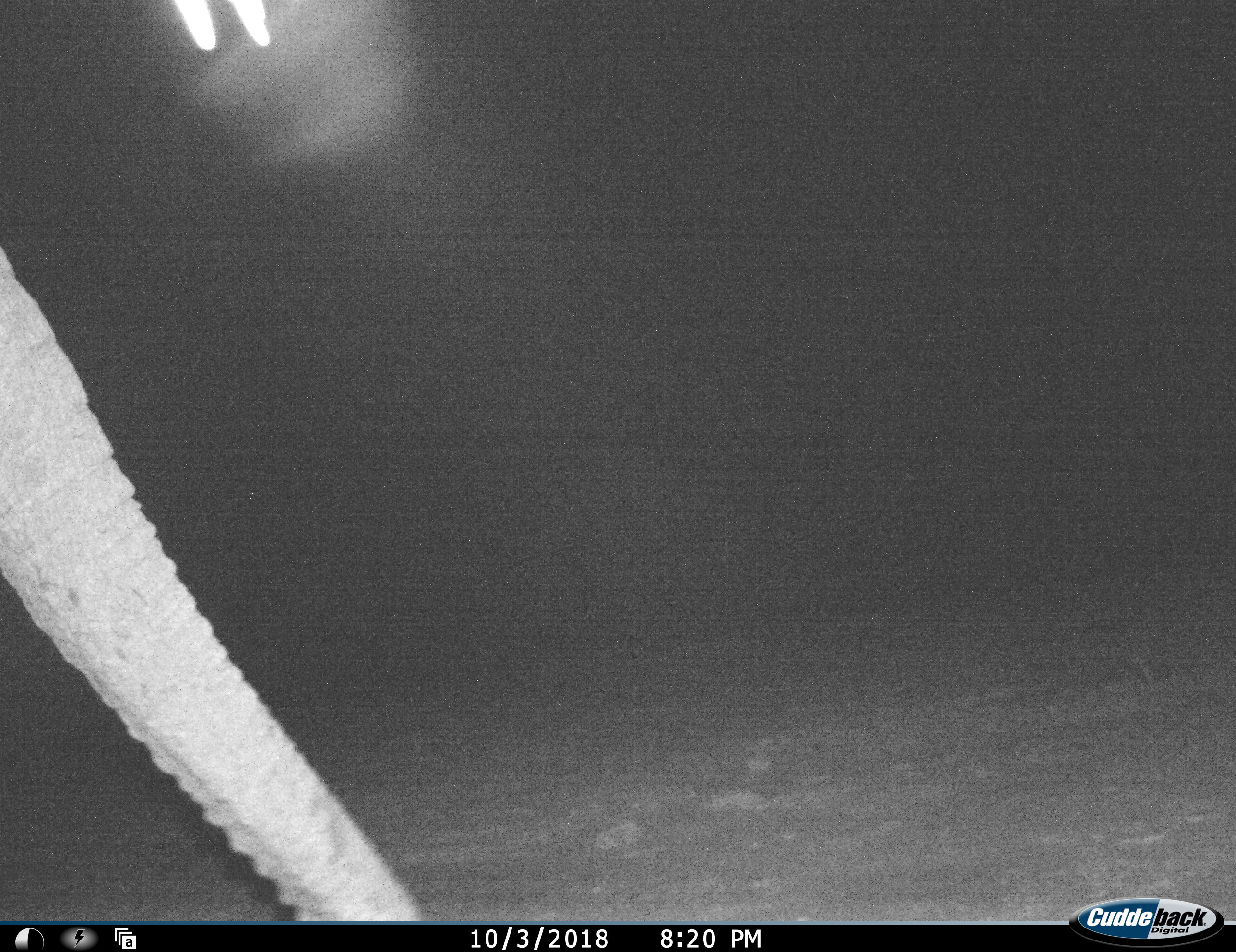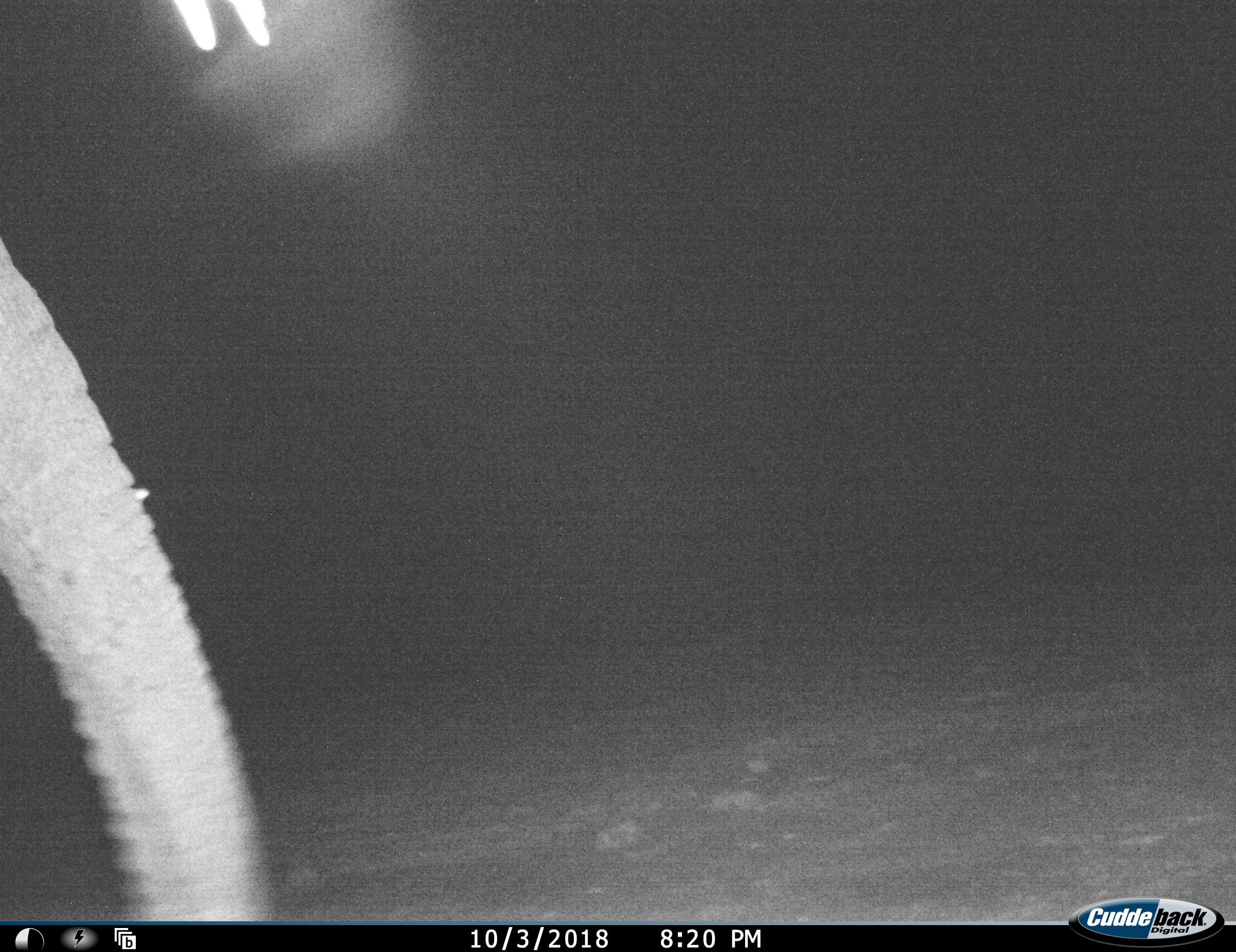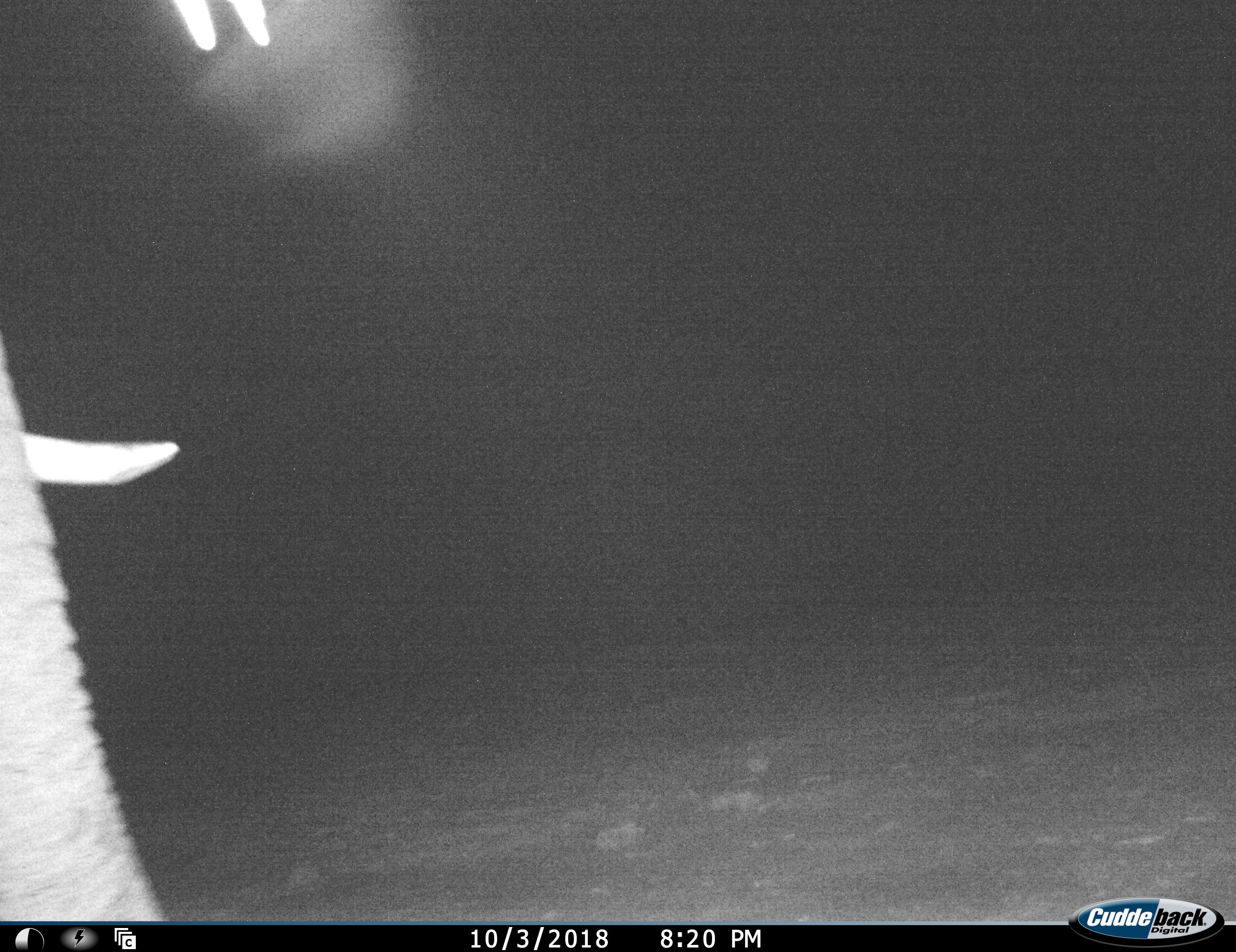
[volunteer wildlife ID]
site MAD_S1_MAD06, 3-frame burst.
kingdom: Animalia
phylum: Chordata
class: Mammalia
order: Proboscidea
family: Elephantidae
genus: Loxodonta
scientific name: Loxodonta africana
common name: african bush elephant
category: elephant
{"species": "elephant (african bush elephant) (Loxodonta africana)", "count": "1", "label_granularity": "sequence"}